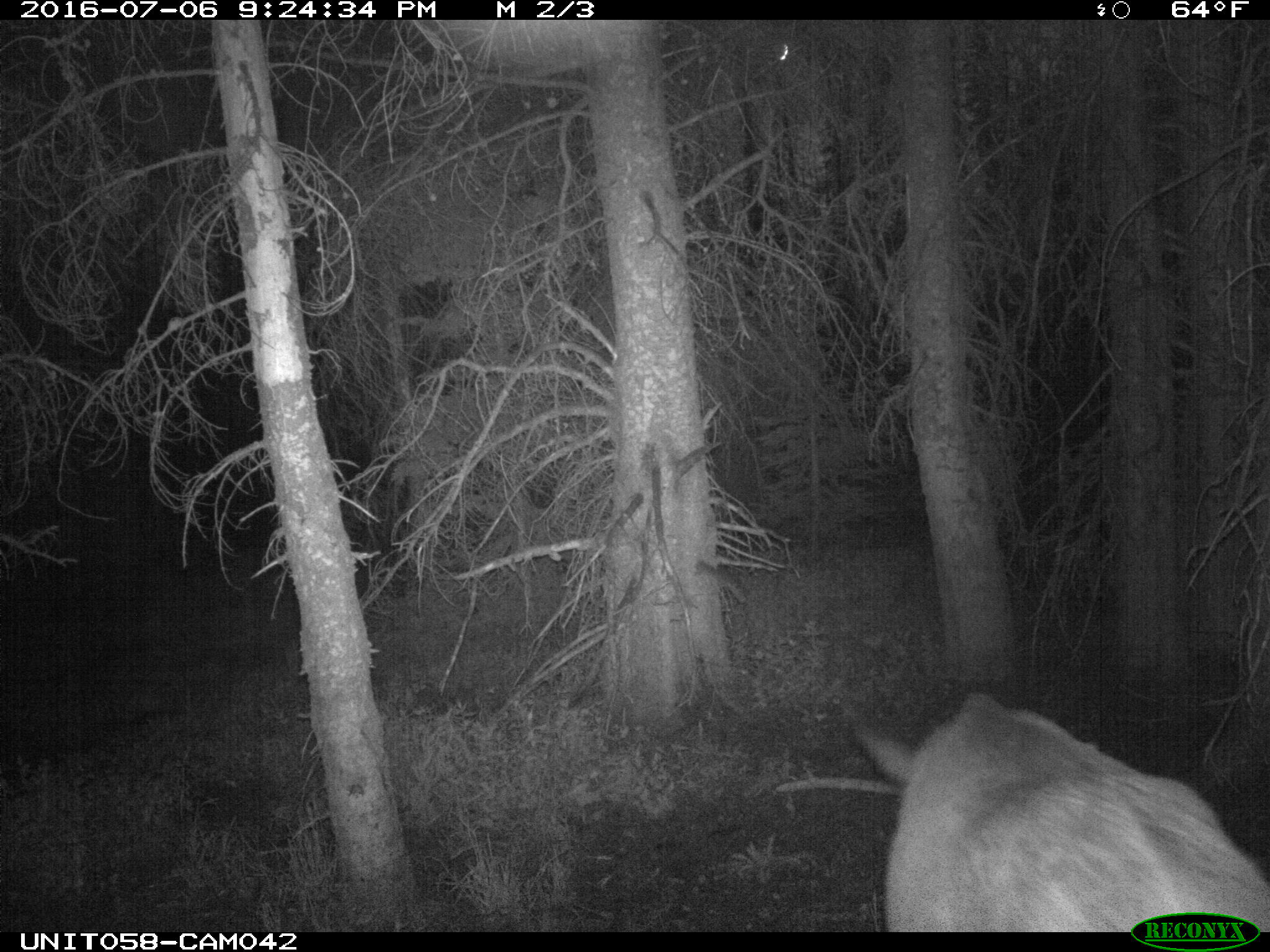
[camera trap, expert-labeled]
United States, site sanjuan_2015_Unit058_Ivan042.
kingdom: Animalia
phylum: Chordata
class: Mammalia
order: Artiodactyla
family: Cervidae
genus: Cervus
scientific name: Cervus elaphus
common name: red deer